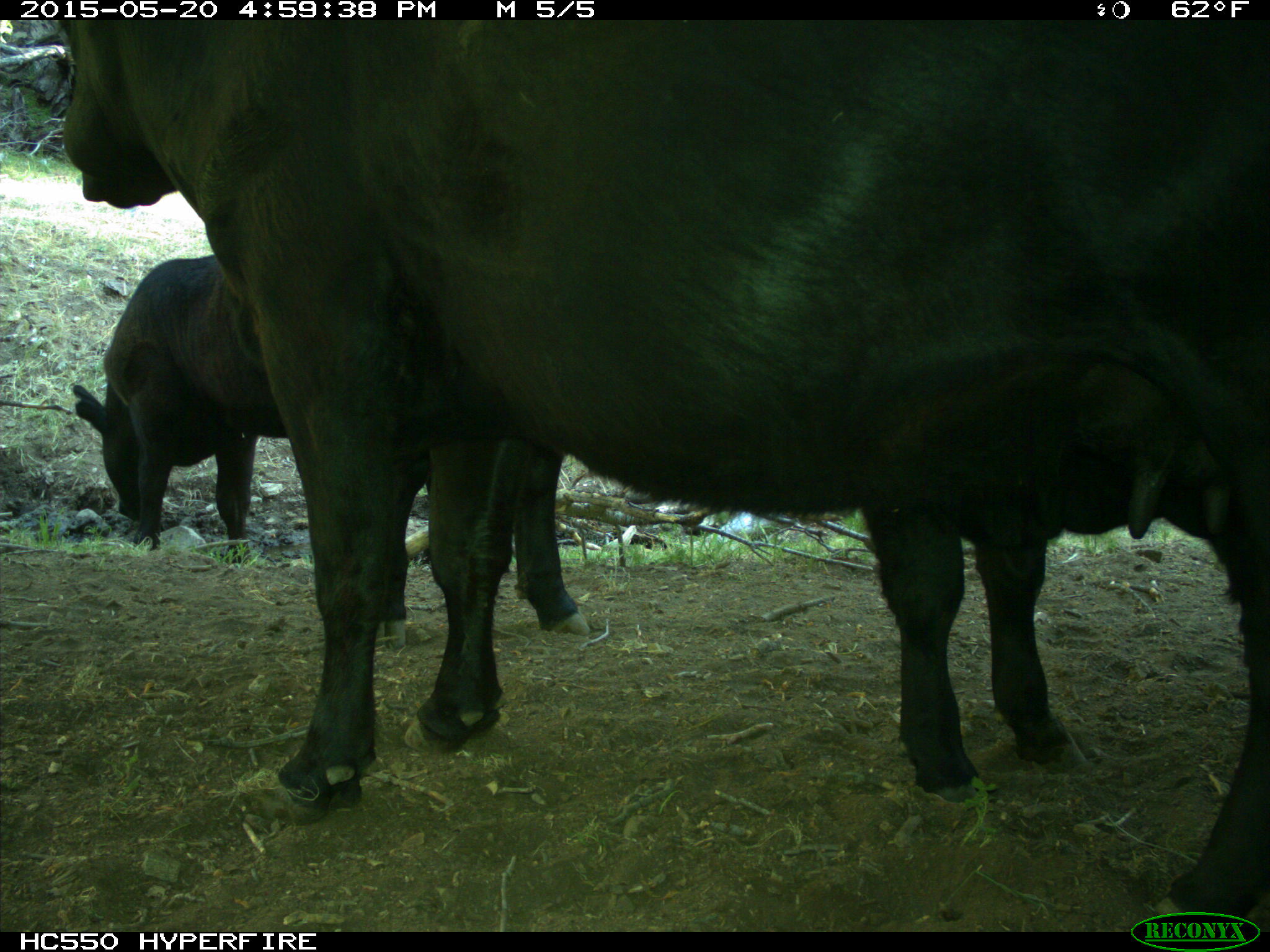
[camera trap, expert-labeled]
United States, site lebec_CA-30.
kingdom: Animalia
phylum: Chordata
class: Mammalia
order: Artiodactyla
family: Bovidae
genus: Bos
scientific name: Bos taurus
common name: domestic cow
Bos taurus (domestic cow).